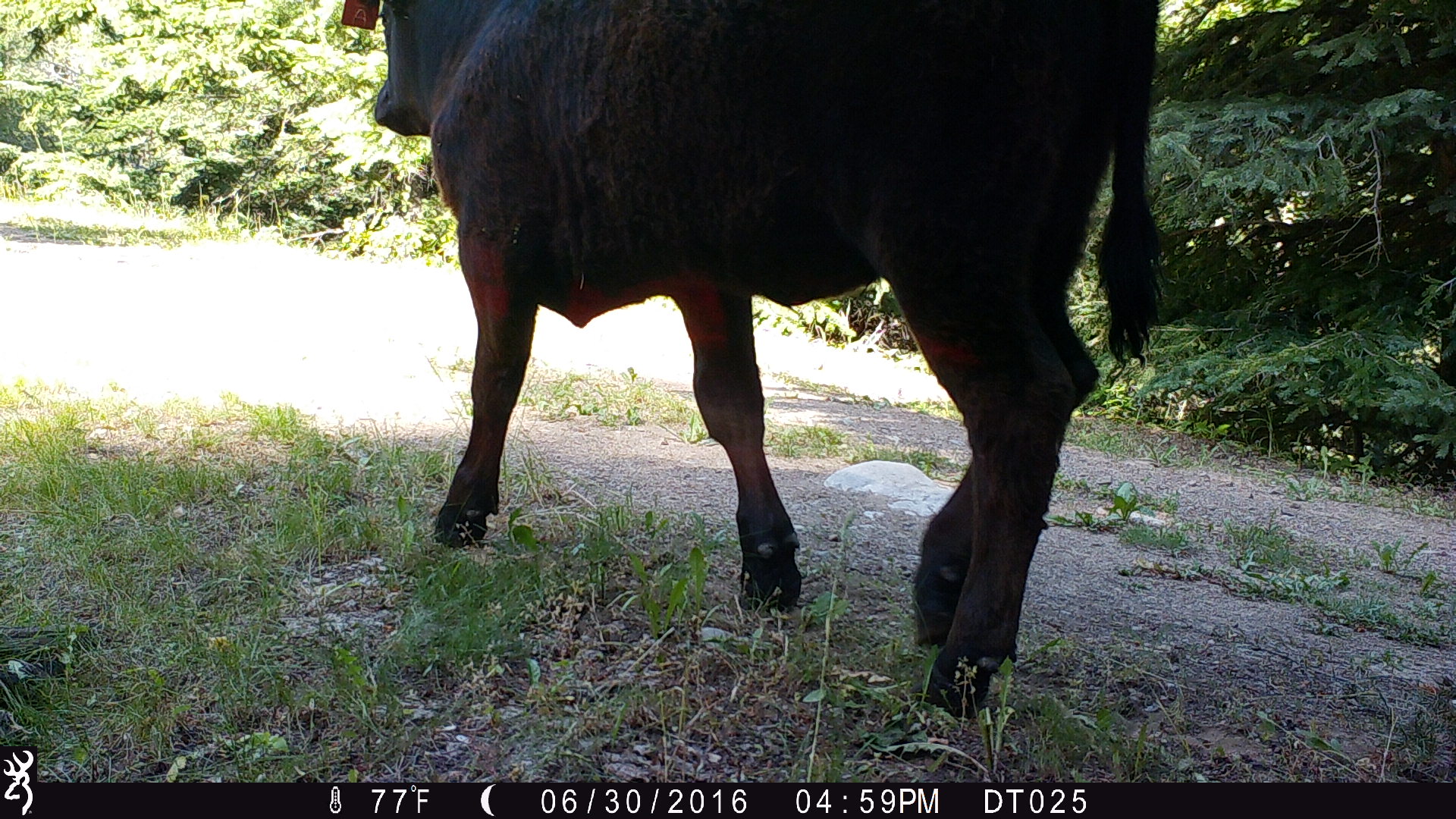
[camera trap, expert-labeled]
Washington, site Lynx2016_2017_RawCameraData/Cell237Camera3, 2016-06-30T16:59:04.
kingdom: Animalia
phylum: Chordata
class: Mammalia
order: Artiodactyla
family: Bovidae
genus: Bos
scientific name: Bos taurus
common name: domestic cattle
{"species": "domestic cattle (Bos taurus)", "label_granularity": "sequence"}